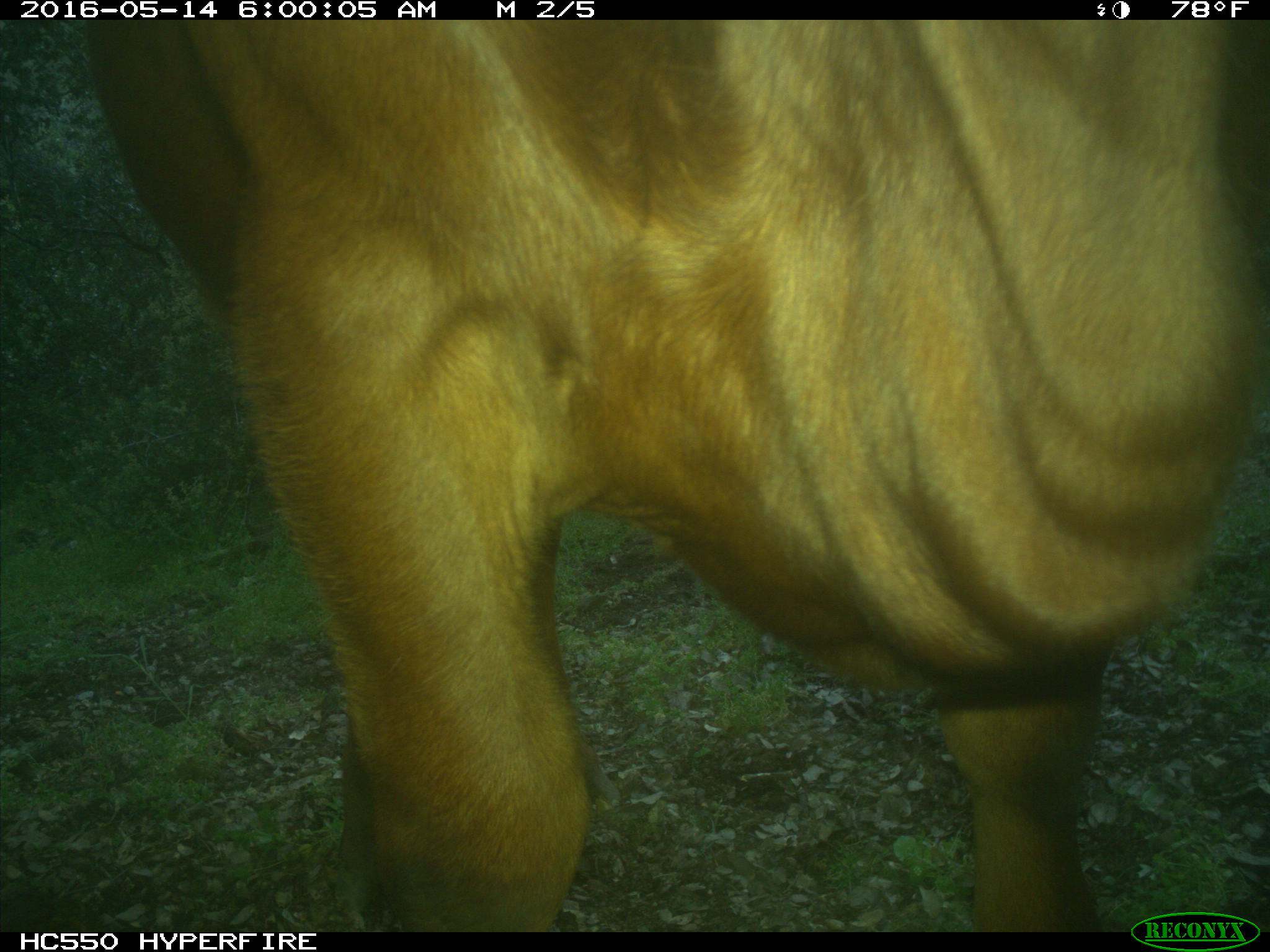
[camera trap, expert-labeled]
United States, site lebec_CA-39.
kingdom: Animalia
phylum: Chordata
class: Mammalia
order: Artiodactyla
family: Bovidae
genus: Bos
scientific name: Bos taurus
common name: domestic cow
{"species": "Bos taurus (domestic cow)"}